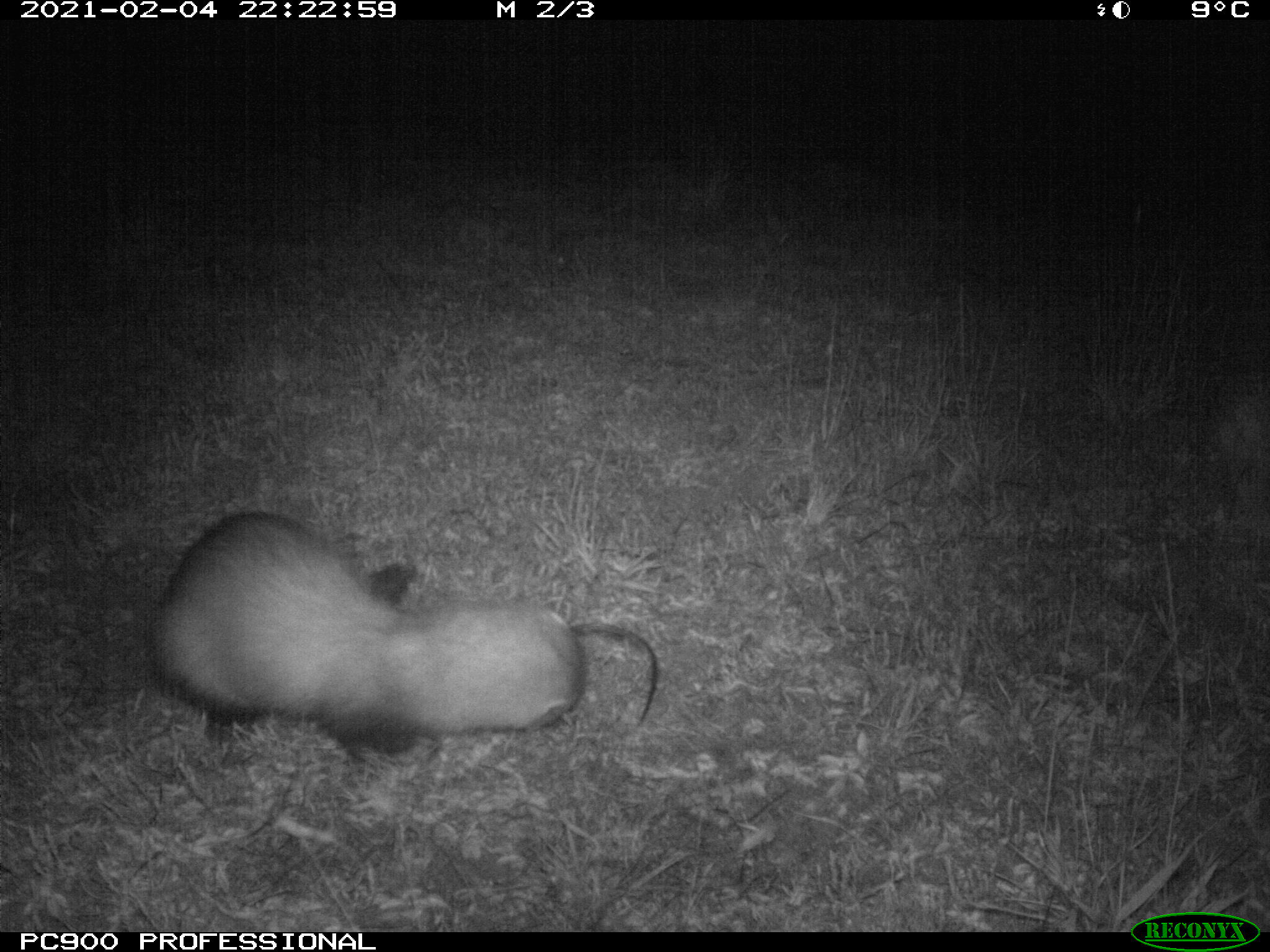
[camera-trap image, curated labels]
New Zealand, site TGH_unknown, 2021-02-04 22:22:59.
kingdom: Animalia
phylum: Chordata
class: Mammalia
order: Carnivora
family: Mustelidae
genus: Mustela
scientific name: Mustela furo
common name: ferret